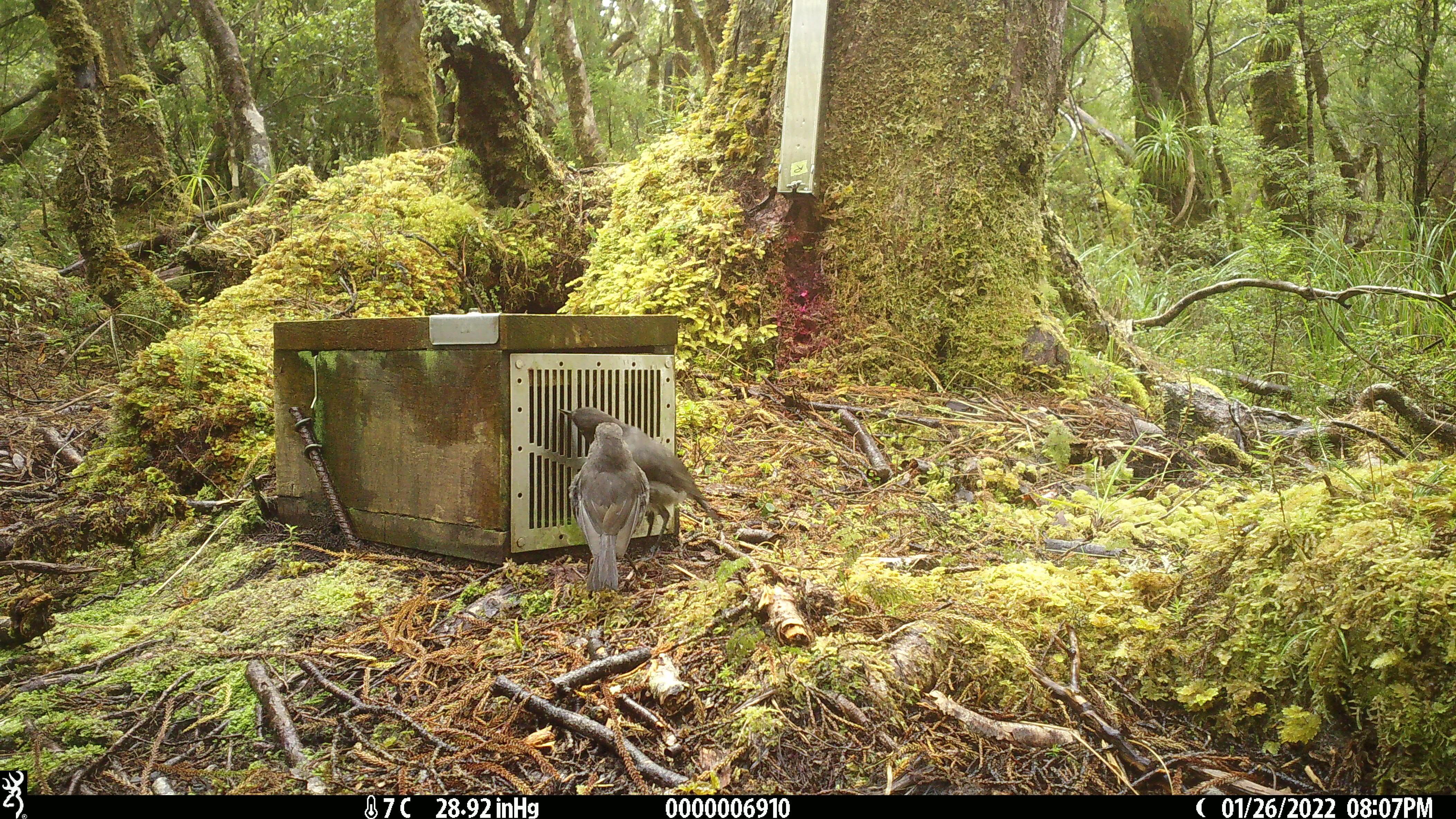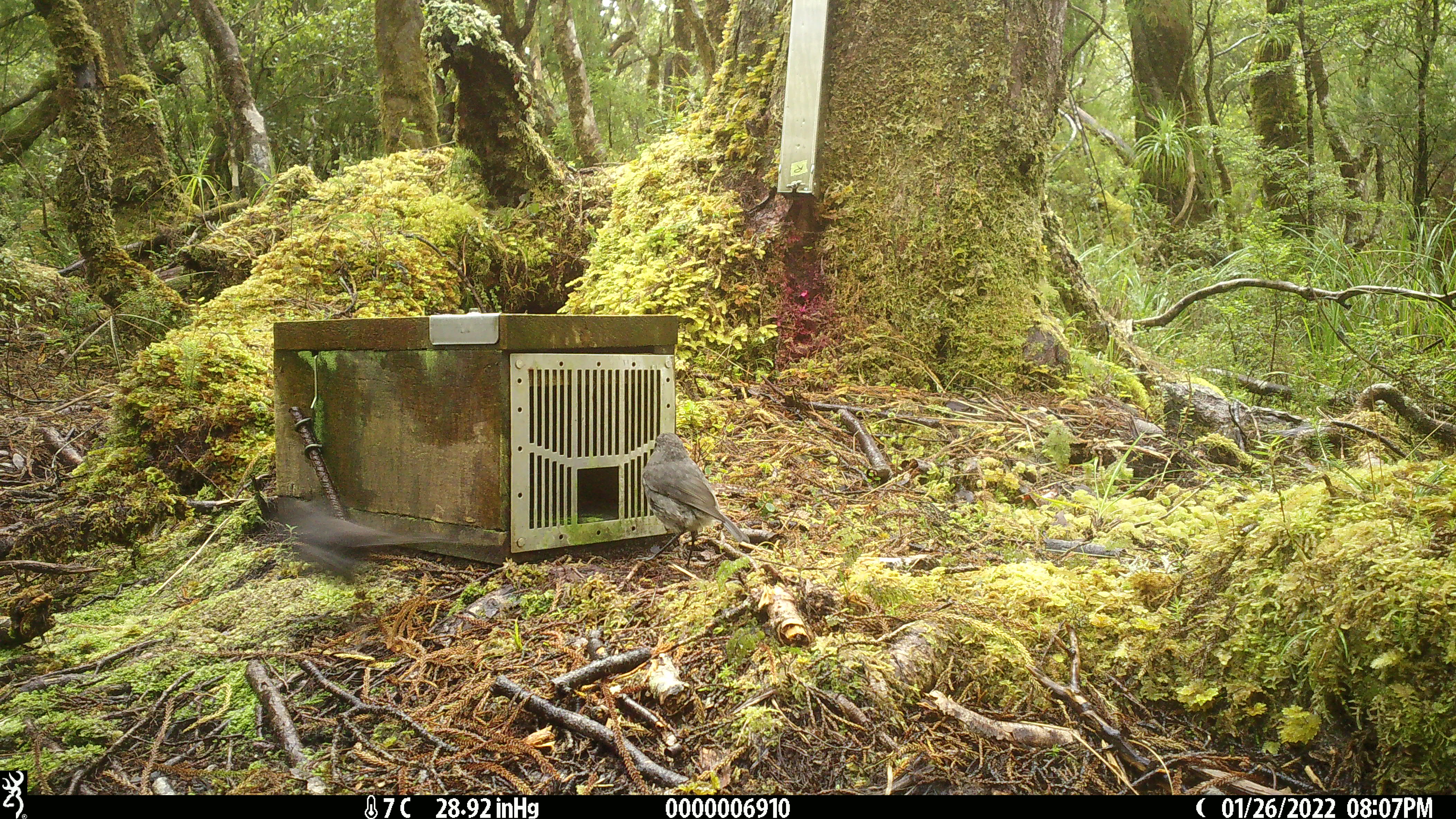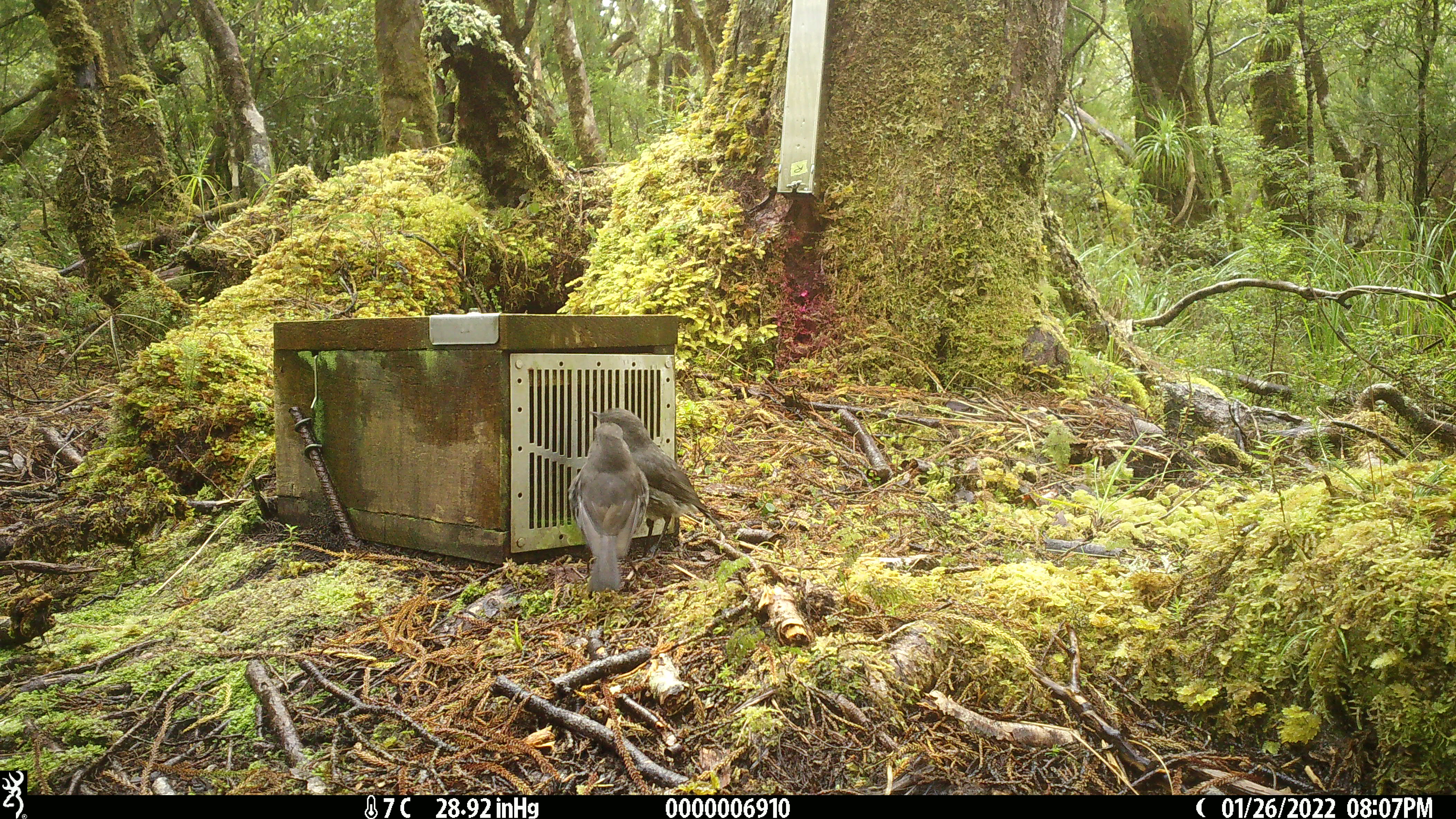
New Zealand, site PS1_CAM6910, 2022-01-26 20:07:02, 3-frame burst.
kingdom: Animalia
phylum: Chordata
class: Aves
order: Passeriformes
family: Petroicidae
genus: Petroica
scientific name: Petroica australis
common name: new zealand robin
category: robin